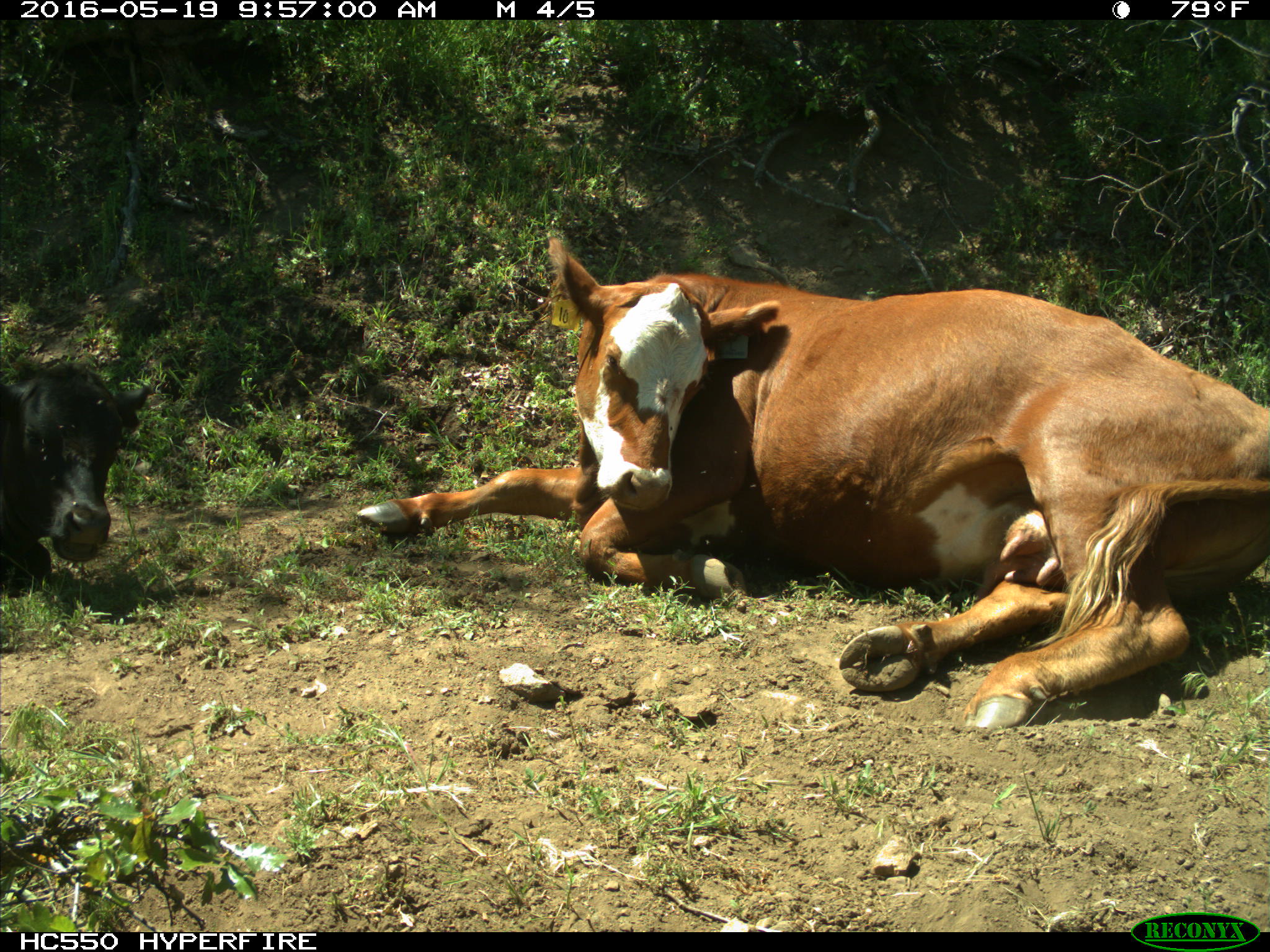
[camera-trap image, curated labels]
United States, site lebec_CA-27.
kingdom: Animalia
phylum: Chordata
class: Mammalia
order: Artiodactyla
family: Bovidae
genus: Bos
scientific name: Bos taurus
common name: domestic cow